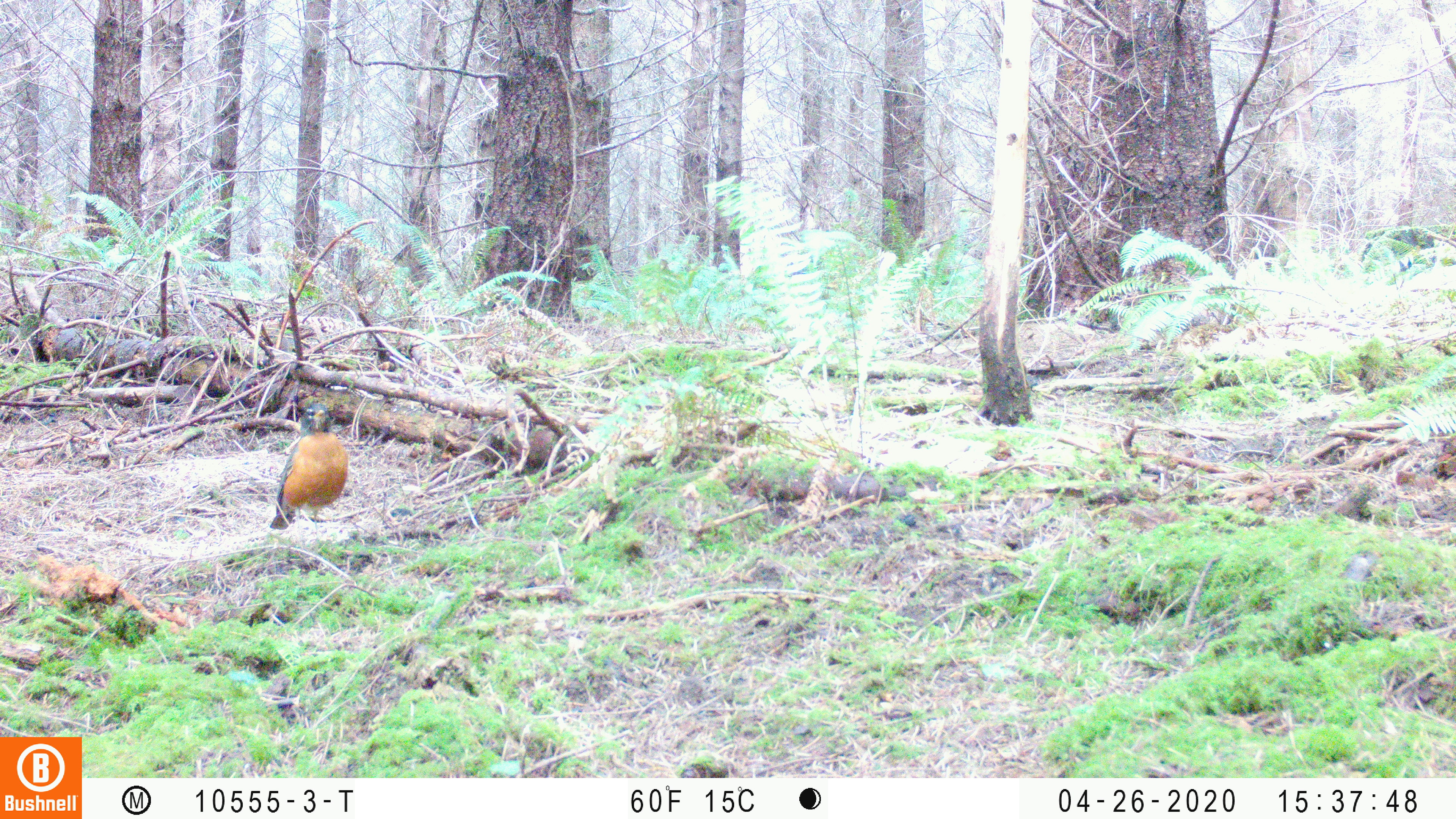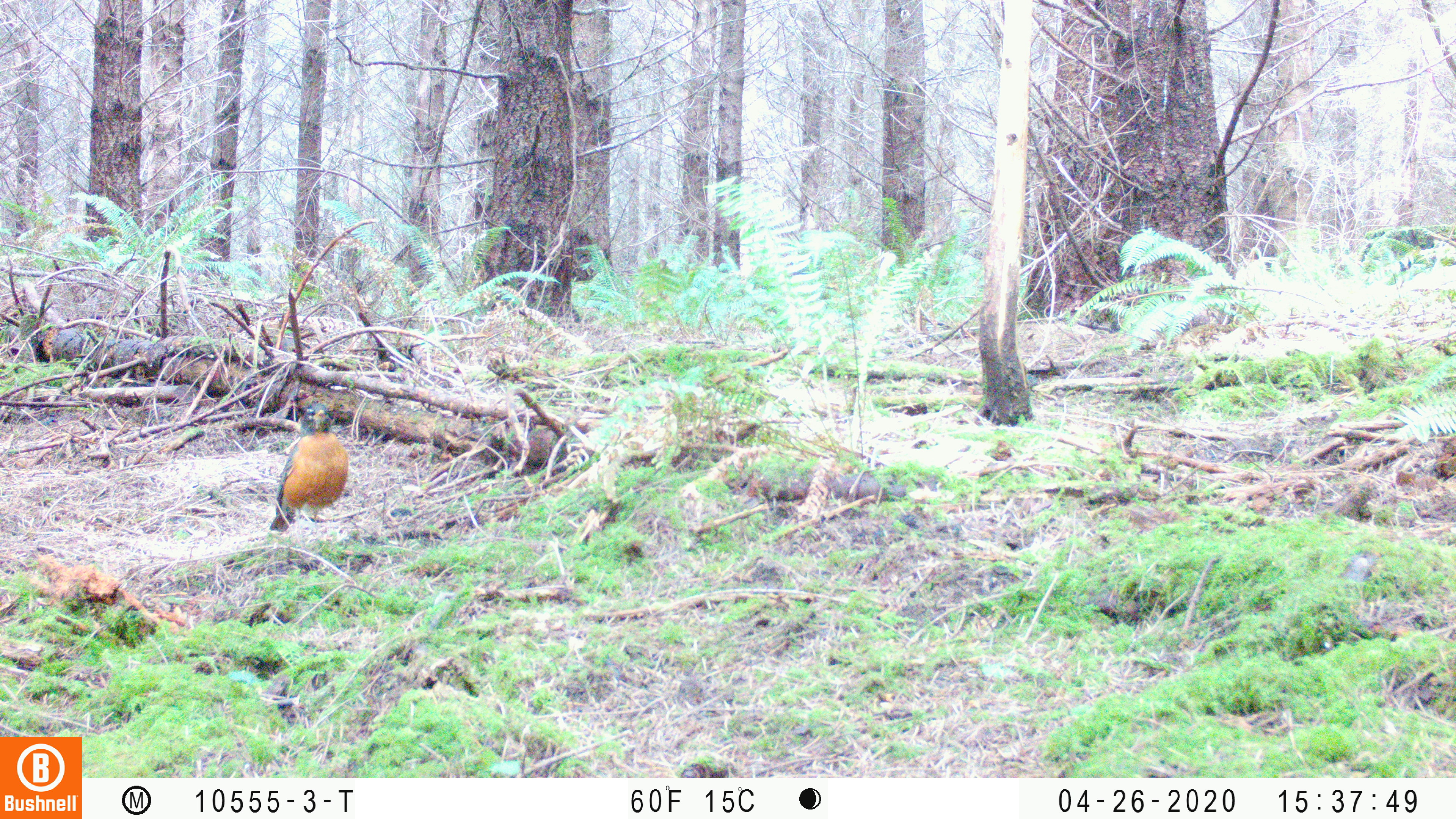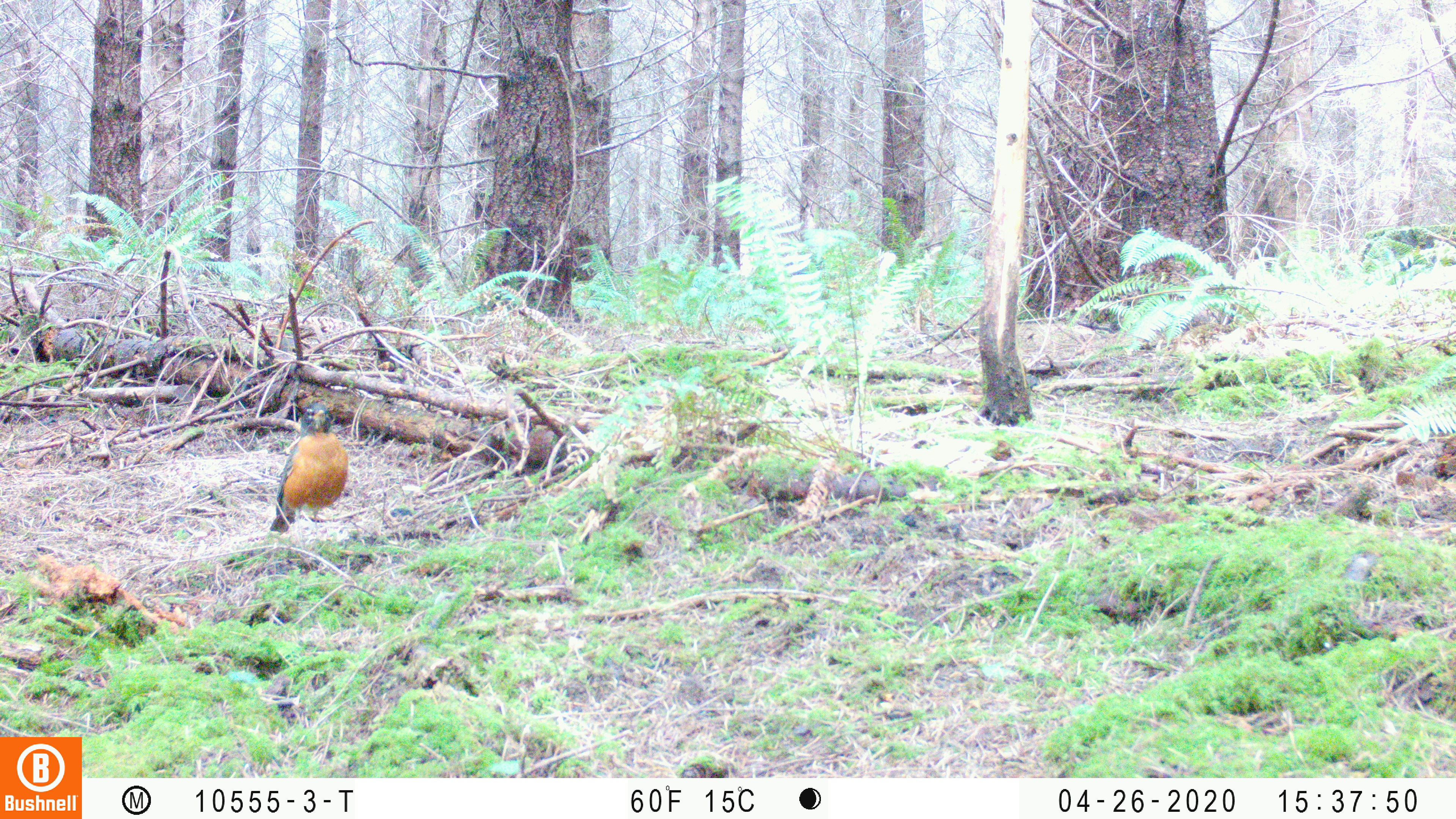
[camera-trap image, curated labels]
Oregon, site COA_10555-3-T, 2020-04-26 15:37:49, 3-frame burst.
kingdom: Animalia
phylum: Chordata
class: Aves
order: Passeriformes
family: Turdidae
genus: Turdus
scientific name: Turdus migratorius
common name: american robin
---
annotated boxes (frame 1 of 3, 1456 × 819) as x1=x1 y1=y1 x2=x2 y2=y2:
american robin: x1=257 y1=389 x2=354 y2=545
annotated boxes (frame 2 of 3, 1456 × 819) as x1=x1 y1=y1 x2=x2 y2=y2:
american robin: x1=252 y1=392 x2=356 y2=546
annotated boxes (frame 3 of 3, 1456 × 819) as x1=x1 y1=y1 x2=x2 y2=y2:
american robin: x1=255 y1=389 x2=356 y2=545